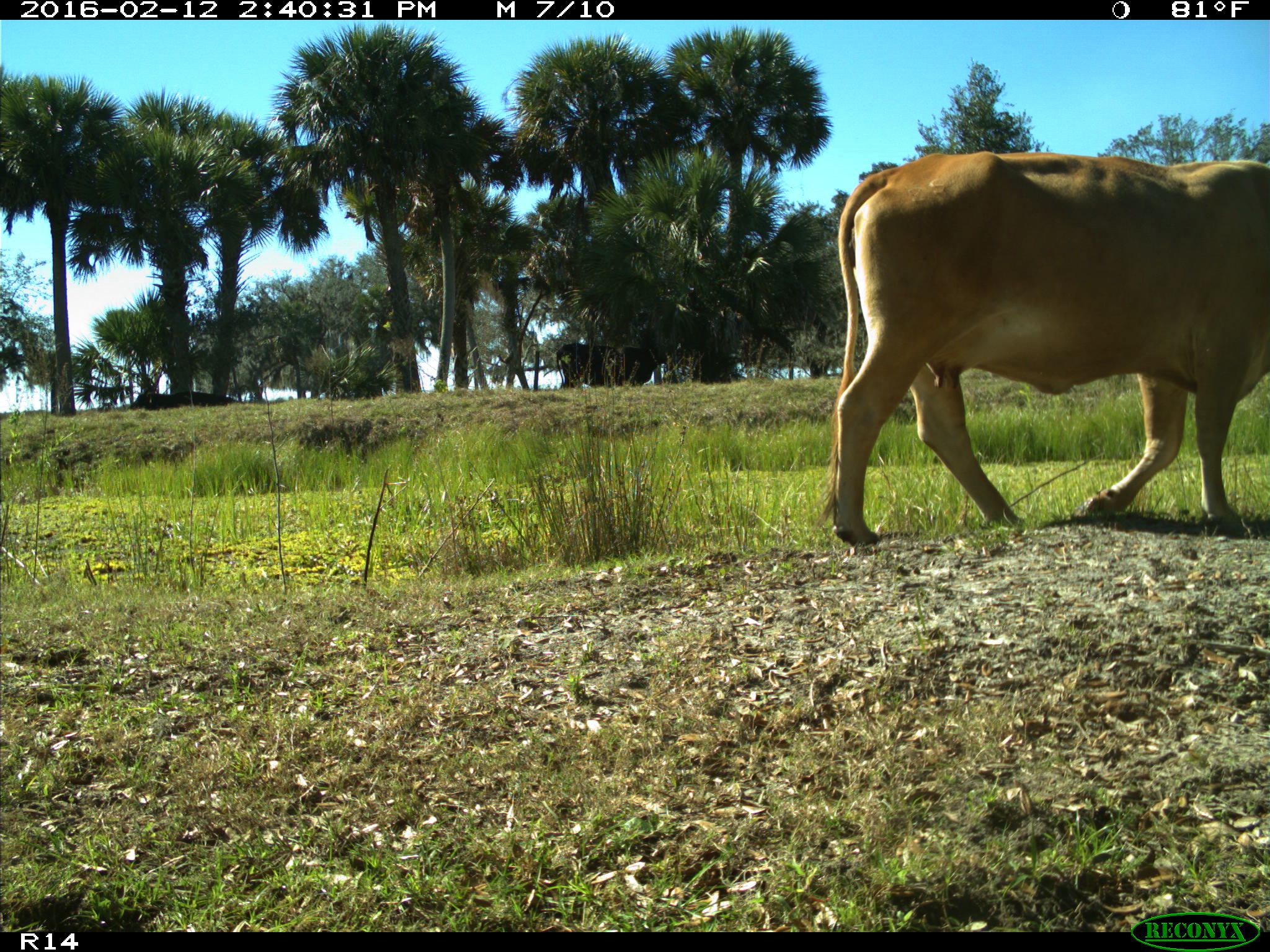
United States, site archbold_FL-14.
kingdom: Animalia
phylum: Chordata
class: Mammalia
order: Artiodactyla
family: Bovidae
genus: Bos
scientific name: Bos taurus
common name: domestic cow